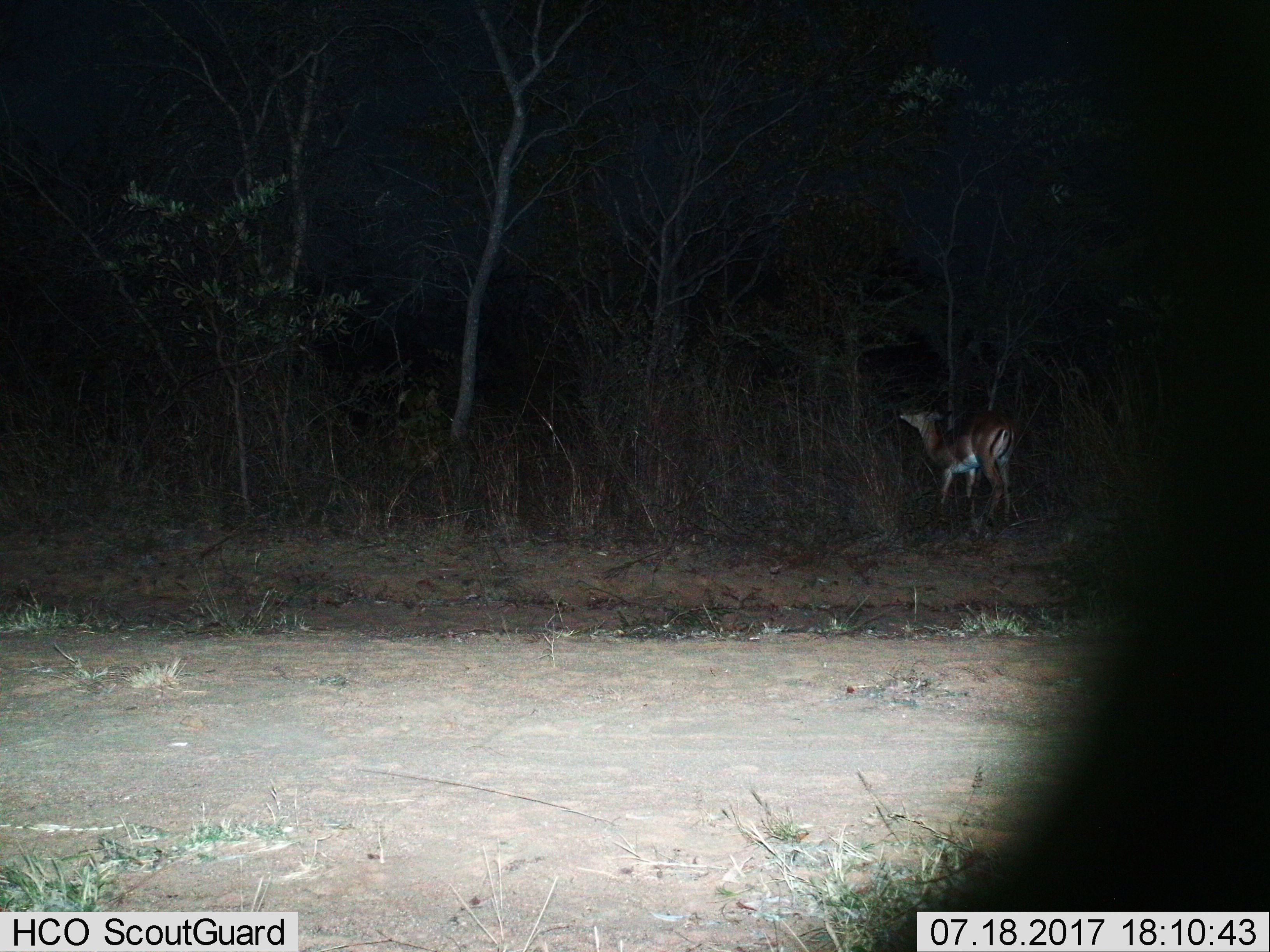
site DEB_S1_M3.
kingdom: Animalia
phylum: Chordata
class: Mammalia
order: Artiodactyla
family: Bovidae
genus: Aepyceros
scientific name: Aepyceros melampus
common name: impala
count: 1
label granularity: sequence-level